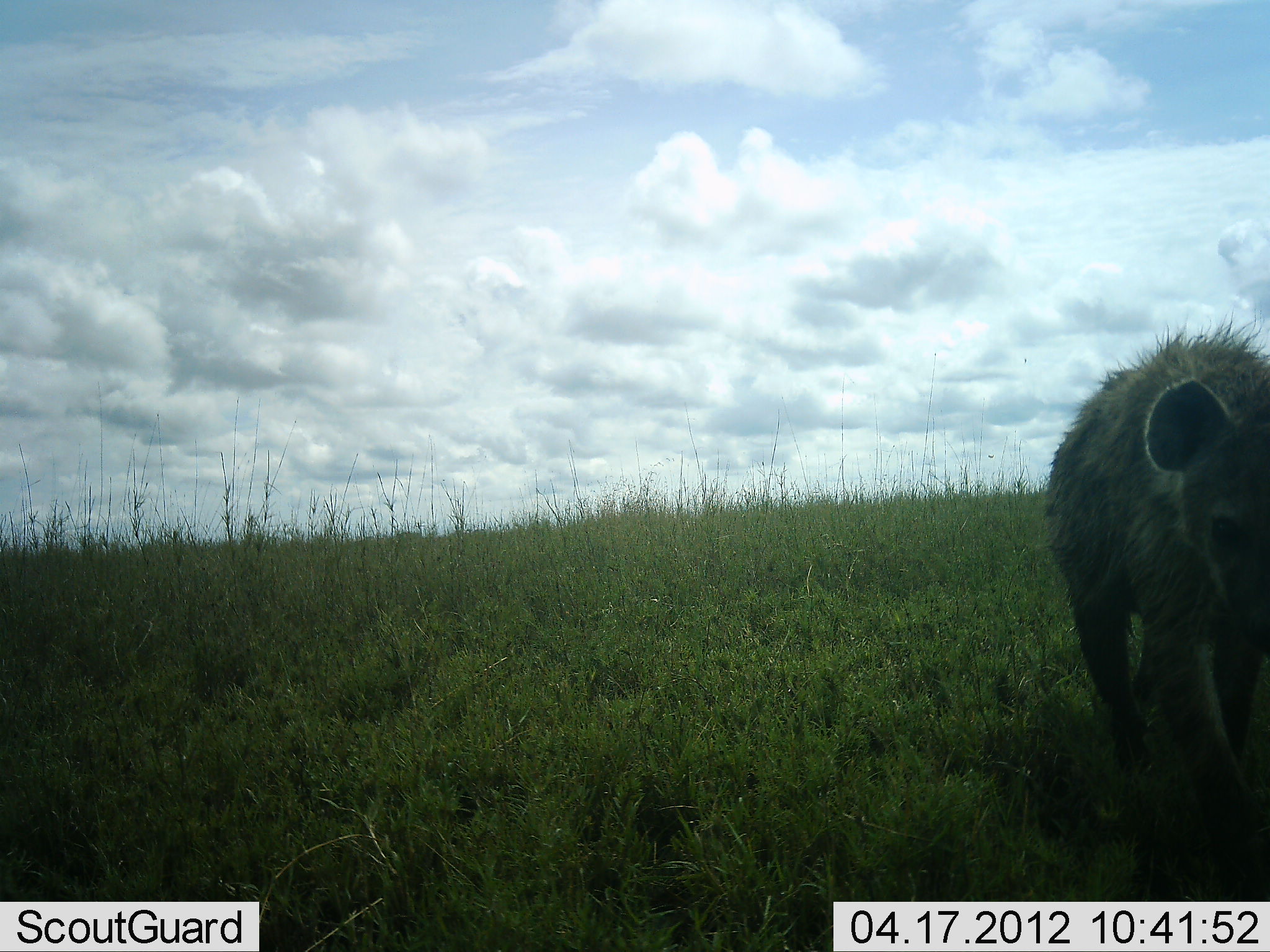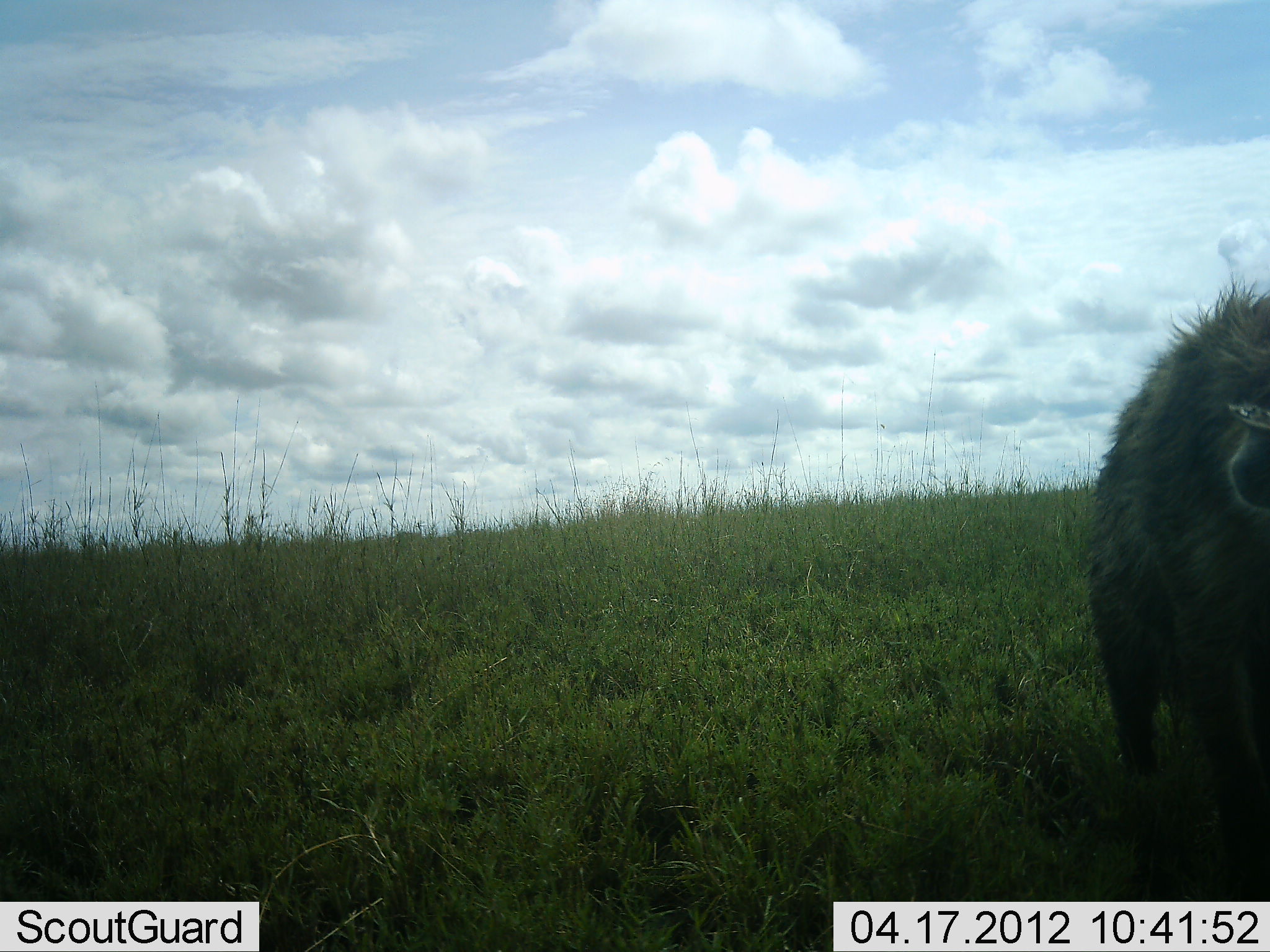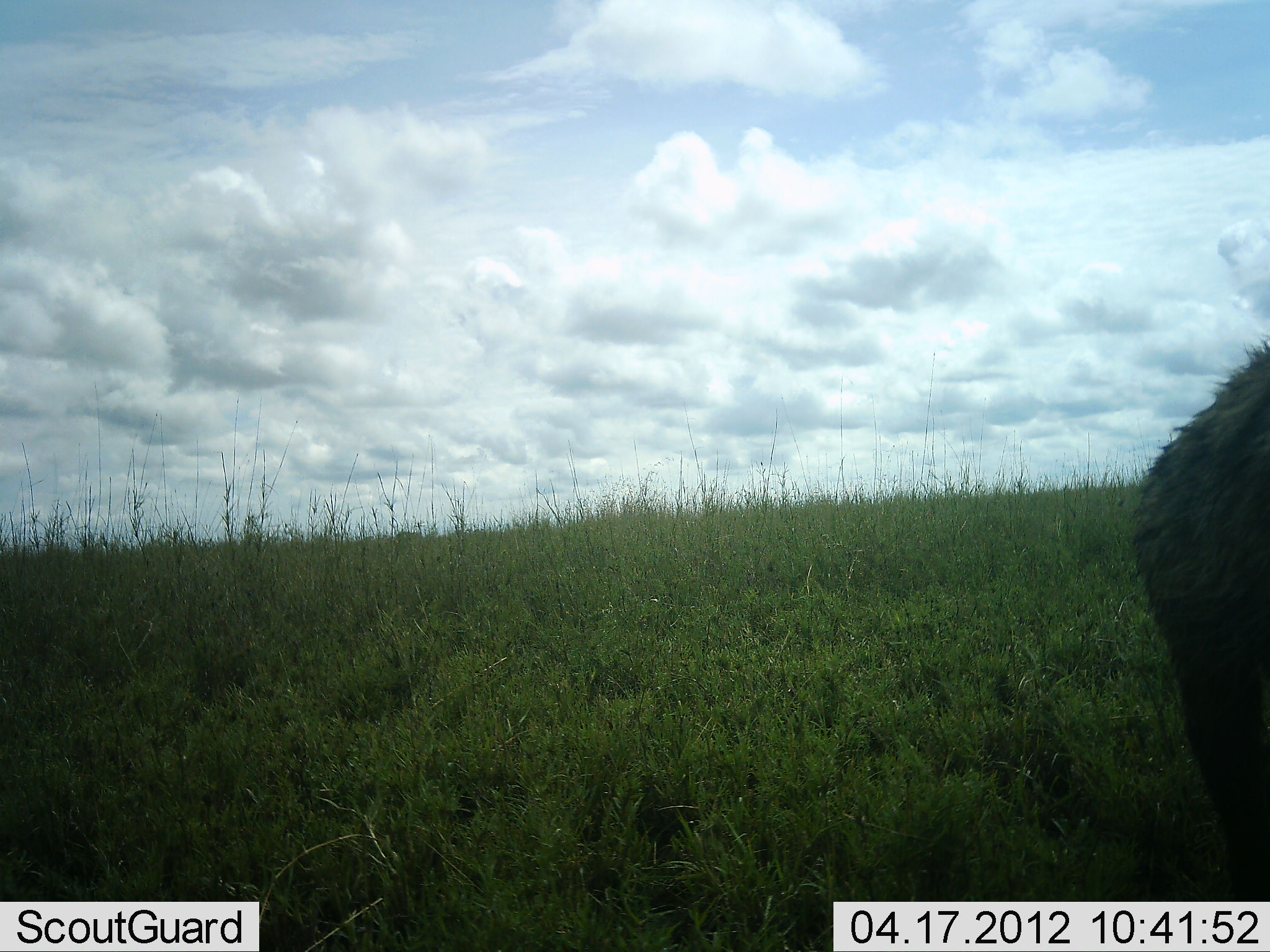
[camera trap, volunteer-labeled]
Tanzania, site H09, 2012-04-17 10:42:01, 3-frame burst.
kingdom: Animalia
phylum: Chordata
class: Mammalia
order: Carnivora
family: Hyaenidae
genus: Crocuta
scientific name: Crocuta crocuta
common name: spotted hyena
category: hyenaspotted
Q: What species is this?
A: Hyenaspotted (spotted hyena) (Crocuta crocuta).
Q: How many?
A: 1.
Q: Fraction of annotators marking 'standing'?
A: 6%.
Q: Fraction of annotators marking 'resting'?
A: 0%.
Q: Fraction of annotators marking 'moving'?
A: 100%.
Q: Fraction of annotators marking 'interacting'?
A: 0%.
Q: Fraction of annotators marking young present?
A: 6%.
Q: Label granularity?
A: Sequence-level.